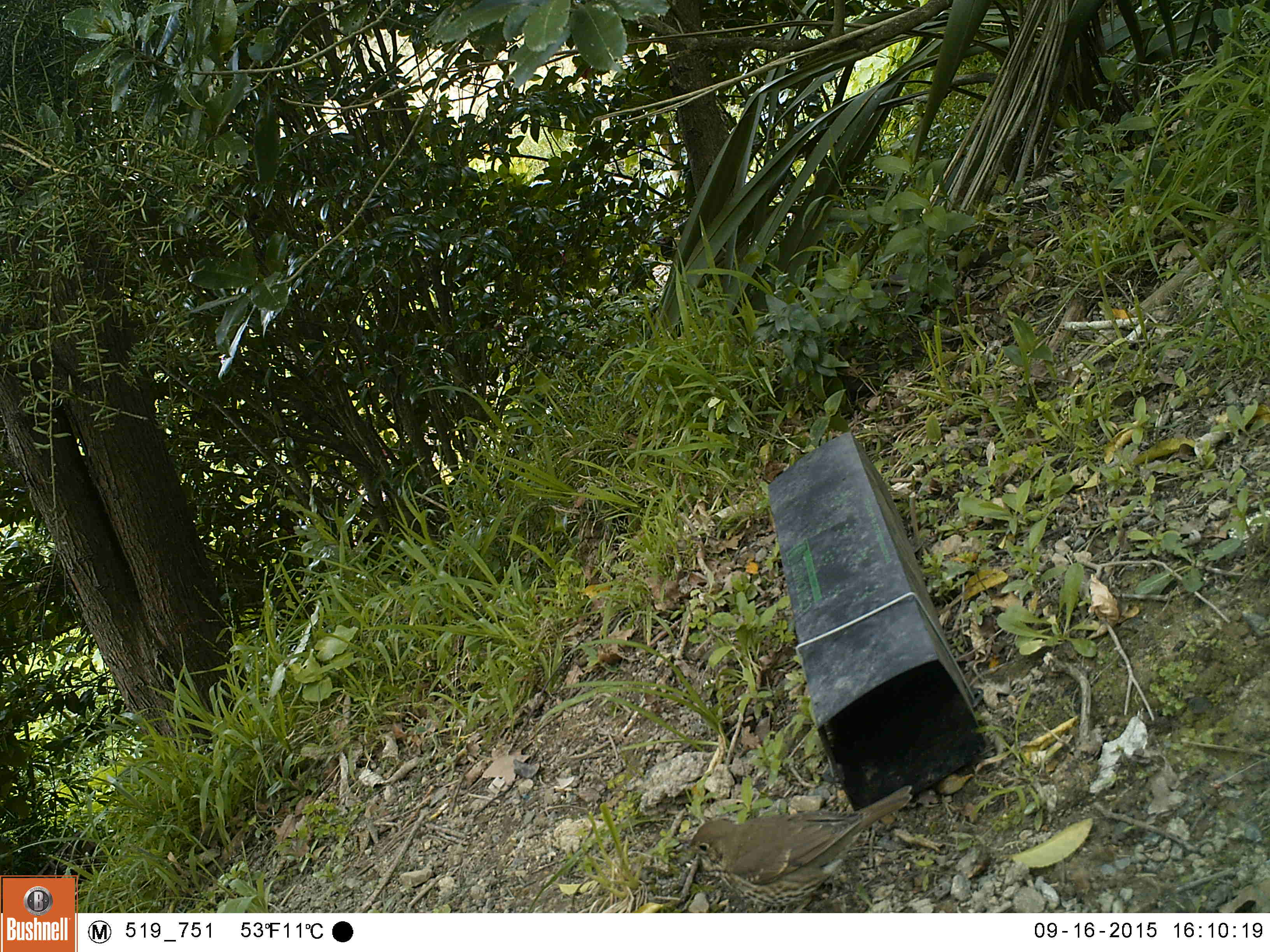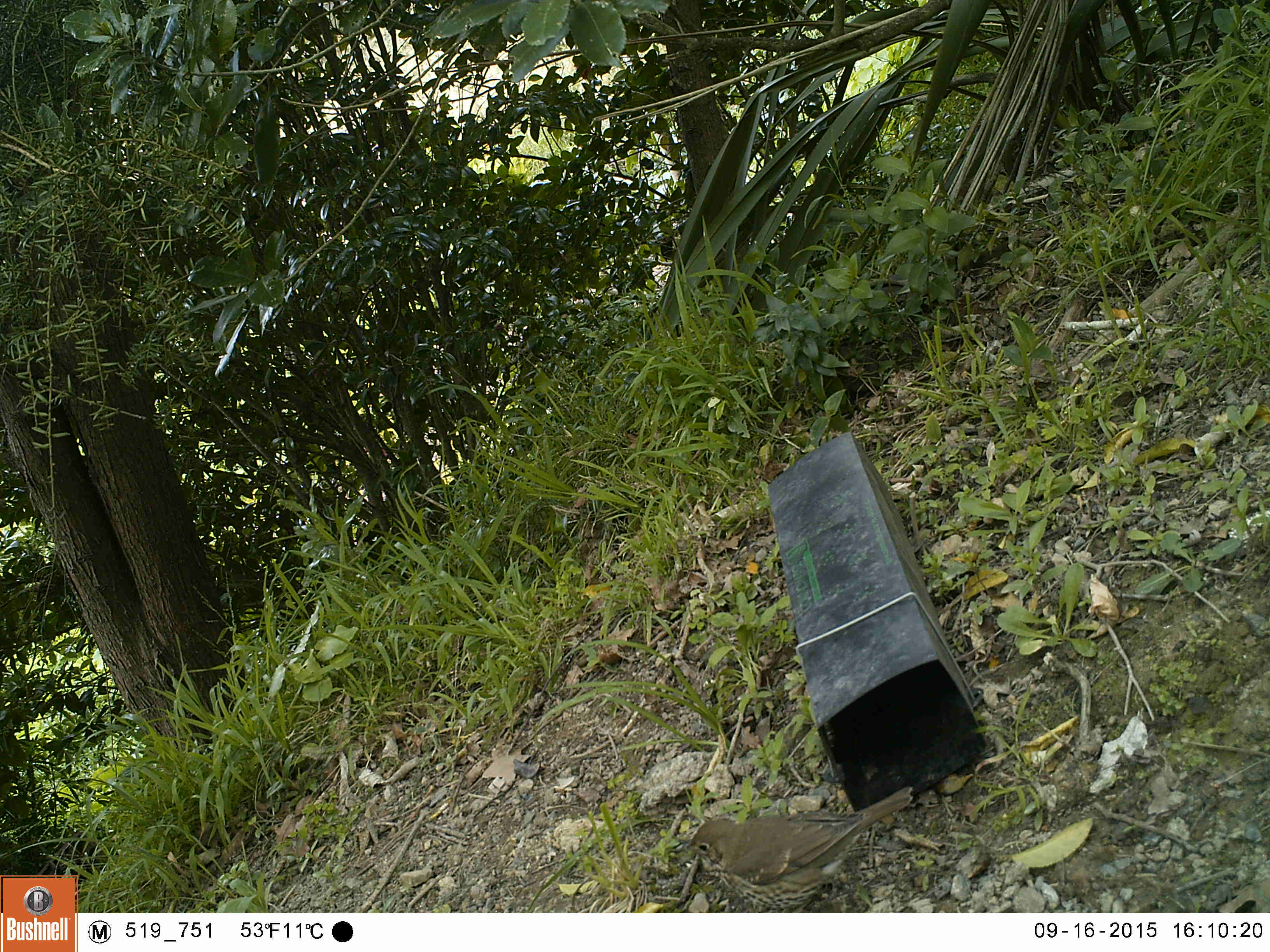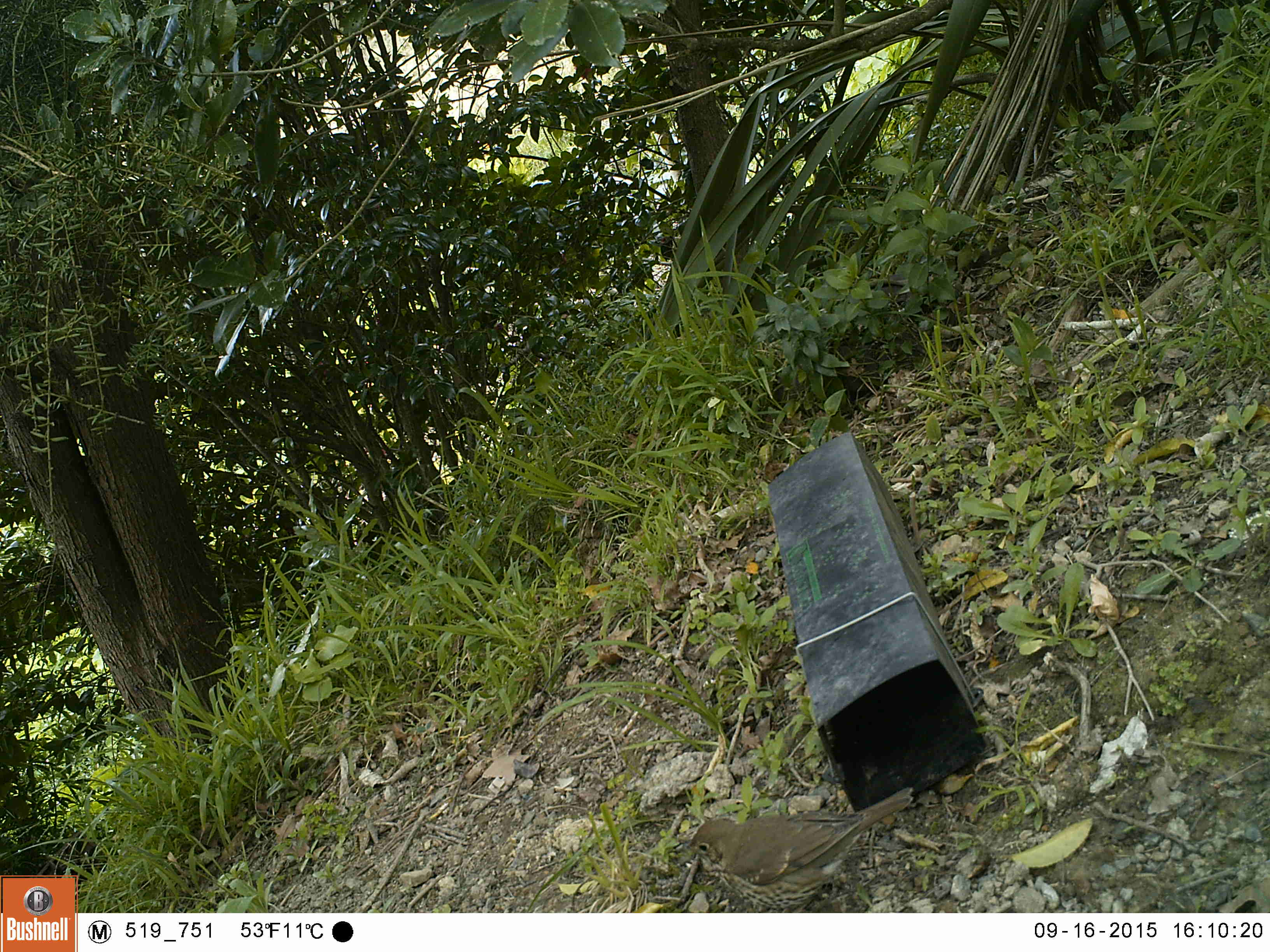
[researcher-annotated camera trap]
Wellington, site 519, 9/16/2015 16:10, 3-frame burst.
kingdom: Animalia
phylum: Chordata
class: Aves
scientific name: Aves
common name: bird